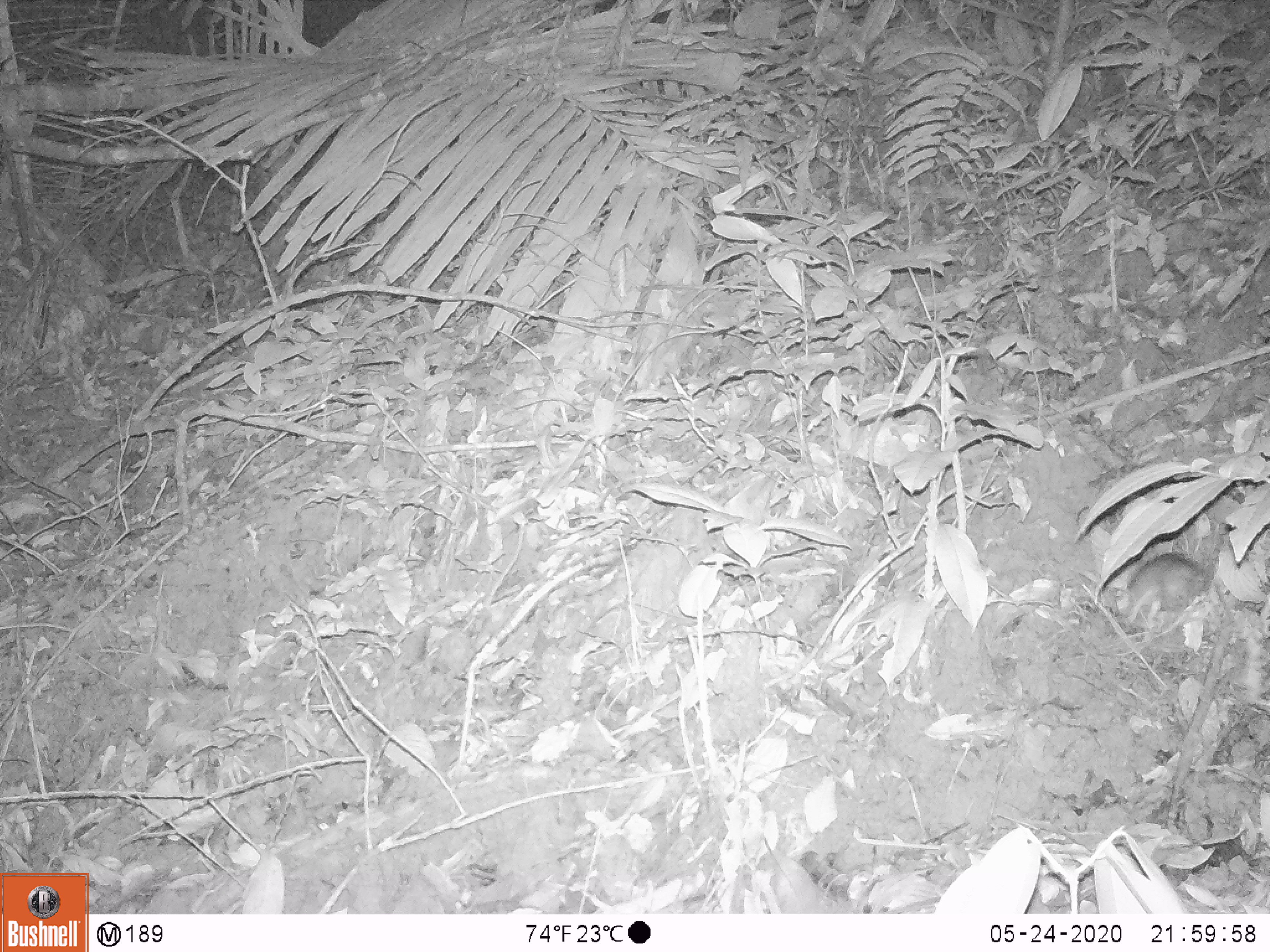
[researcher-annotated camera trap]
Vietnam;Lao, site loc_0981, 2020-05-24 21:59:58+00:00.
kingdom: Animalia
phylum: Chordata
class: Mammalia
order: Rodentia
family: Muridae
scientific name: Muridae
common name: old-world mice and rats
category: unidentified murid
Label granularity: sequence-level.